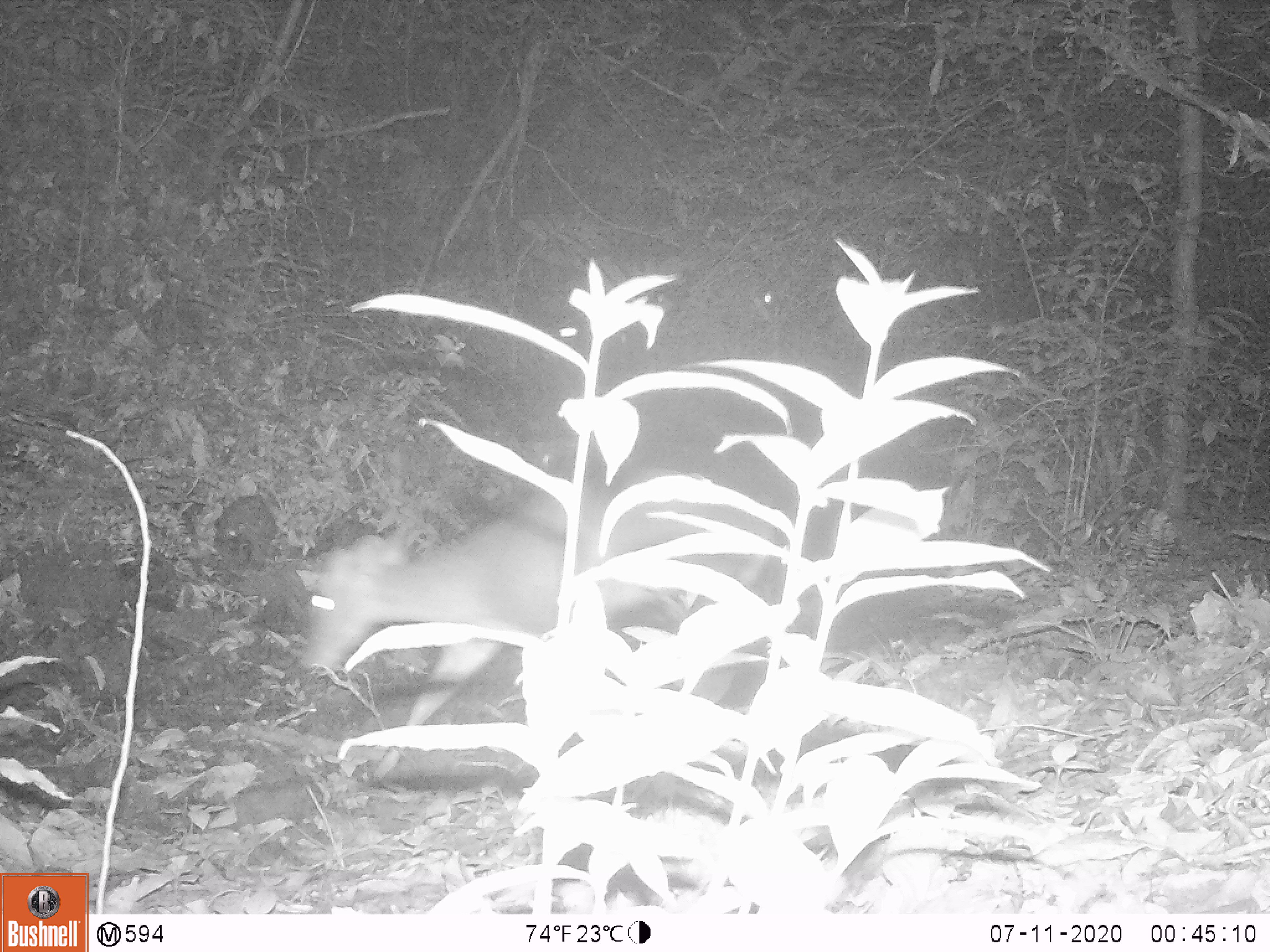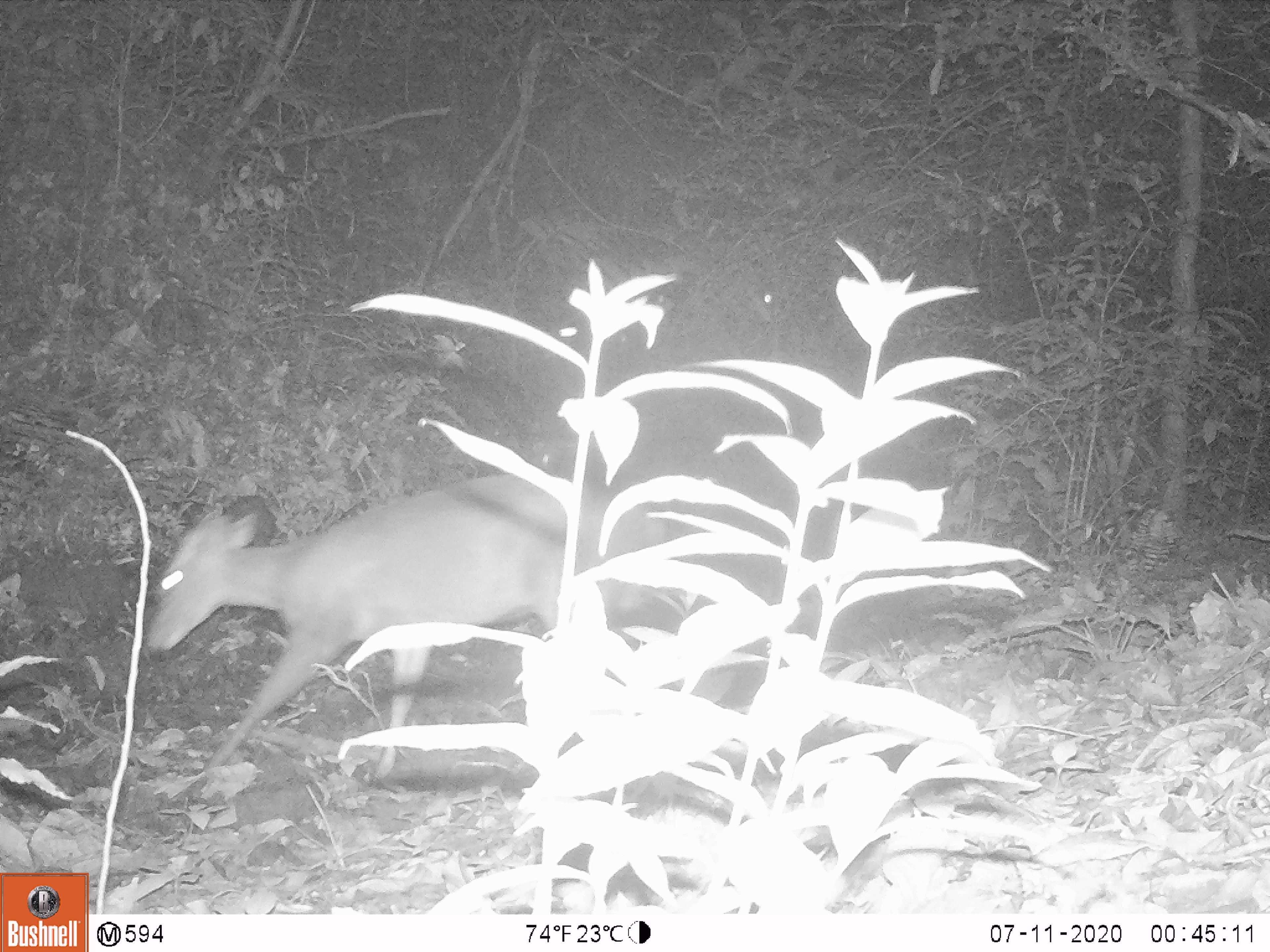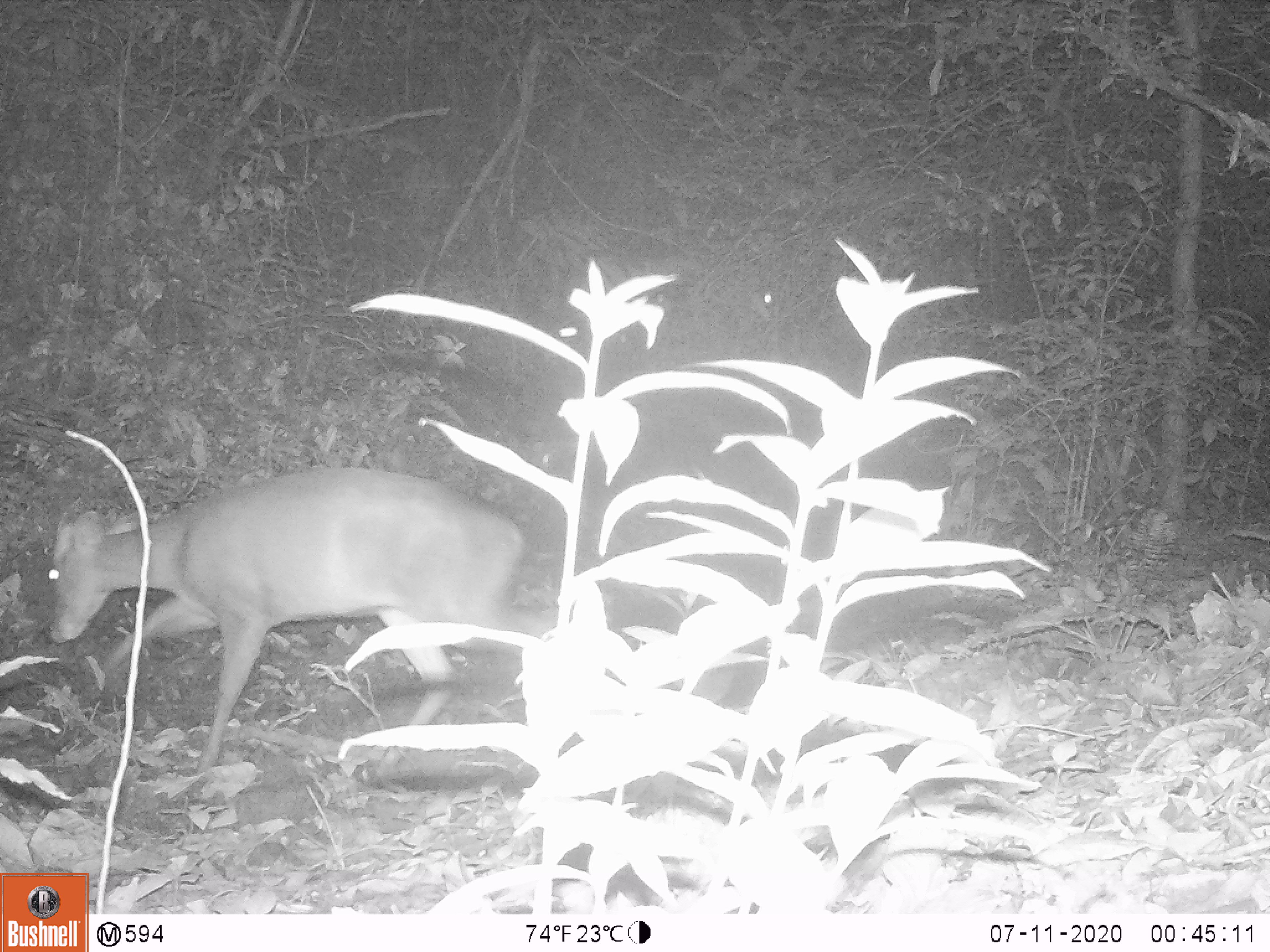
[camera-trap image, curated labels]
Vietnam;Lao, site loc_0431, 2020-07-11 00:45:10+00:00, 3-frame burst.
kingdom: Animalia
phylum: Chordata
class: Mammalia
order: Artiodactyla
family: Cervidae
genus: Muntiacus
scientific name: Muntiacus rooseveltorum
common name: roosevelt's muntjac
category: roosevelts muntjac group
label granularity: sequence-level